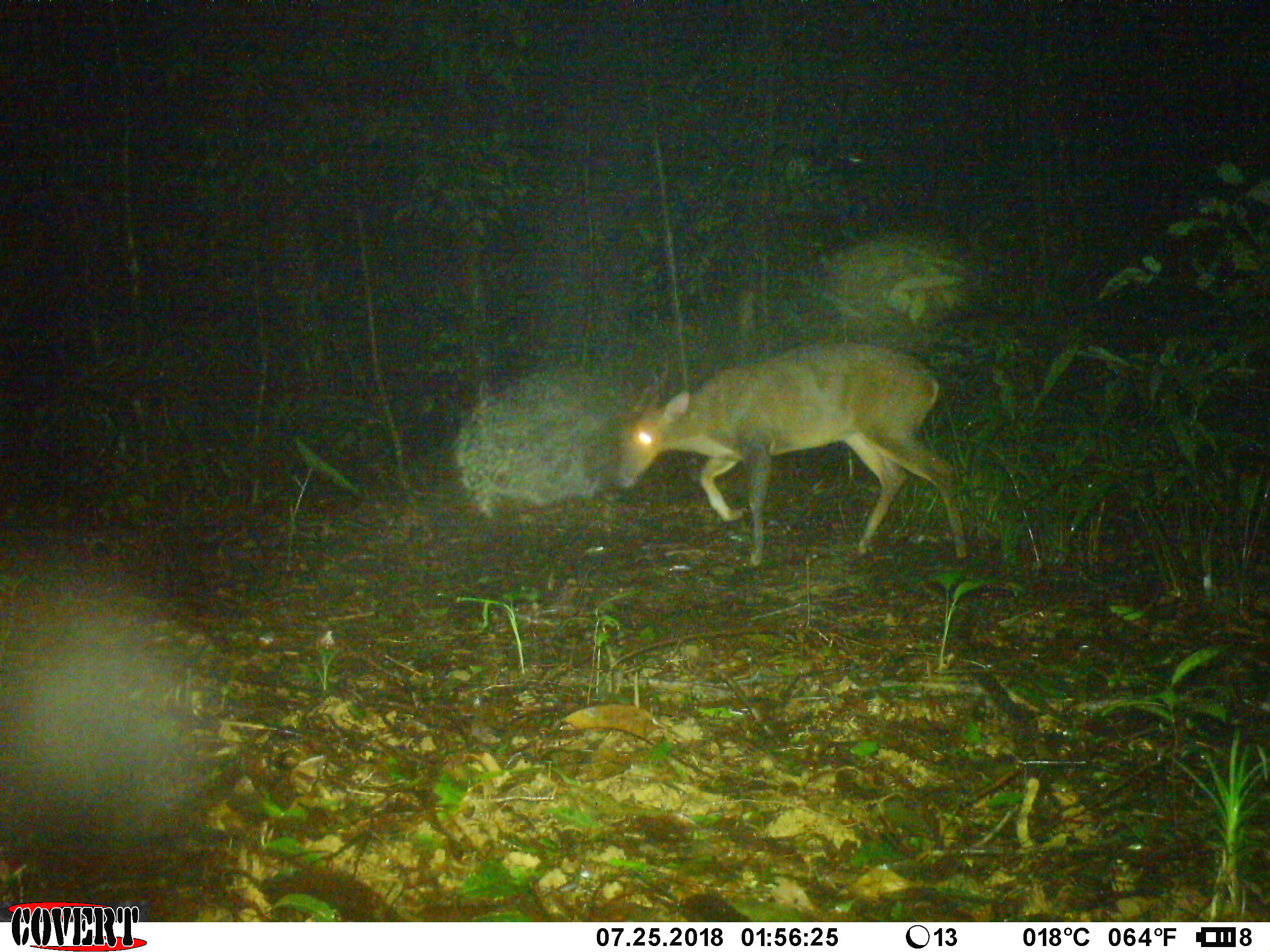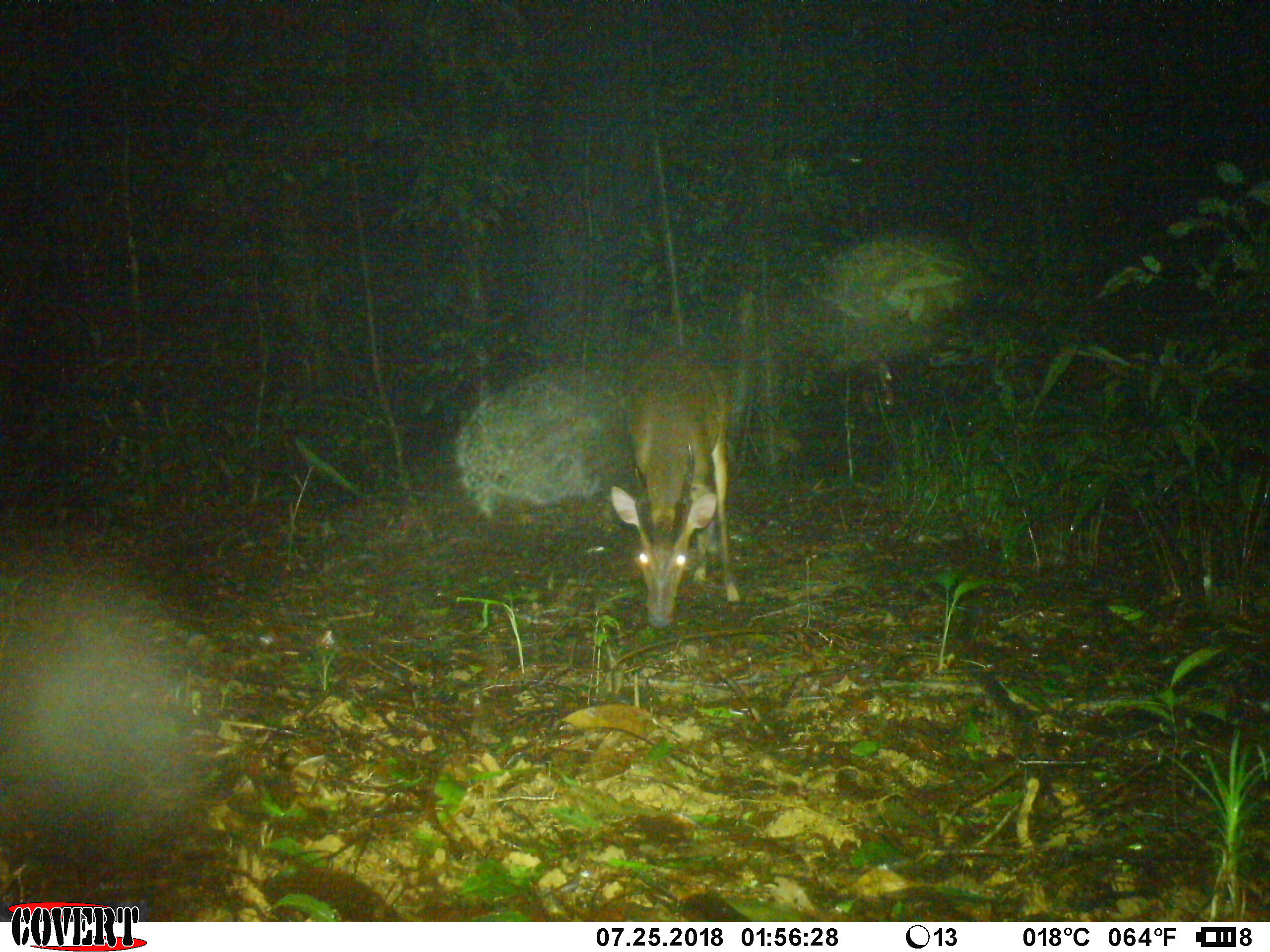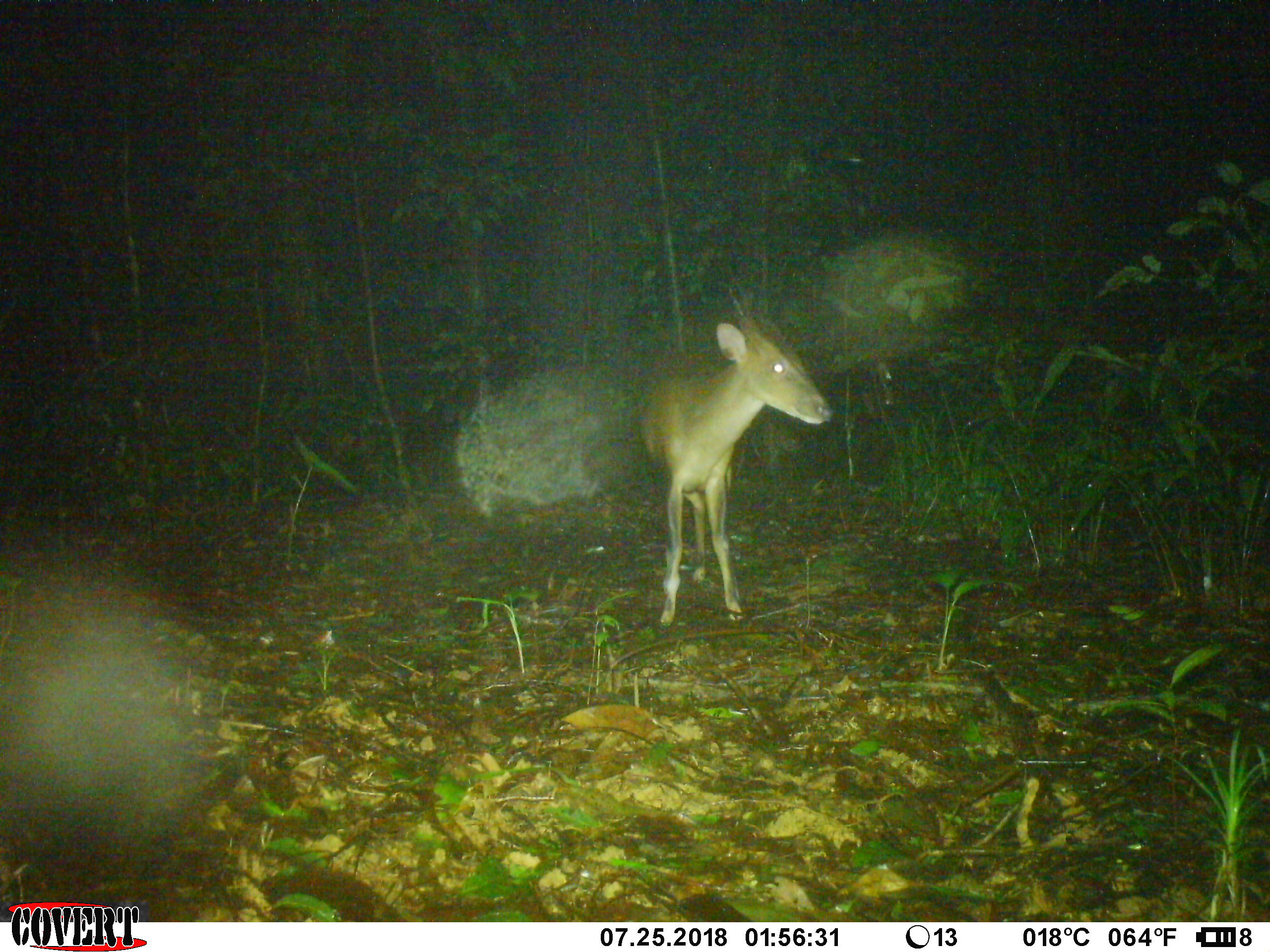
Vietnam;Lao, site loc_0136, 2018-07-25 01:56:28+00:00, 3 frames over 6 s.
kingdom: Animalia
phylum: Chordata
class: Mammalia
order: Artiodactyla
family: Cervidae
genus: Muntiacus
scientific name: Muntiacus vuquangensis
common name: large-antlered muntjac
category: large antlered muntjac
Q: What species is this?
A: Large antlered muntjac (large-antlered muntjac) (Muntiacus vuquangensis).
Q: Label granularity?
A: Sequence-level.